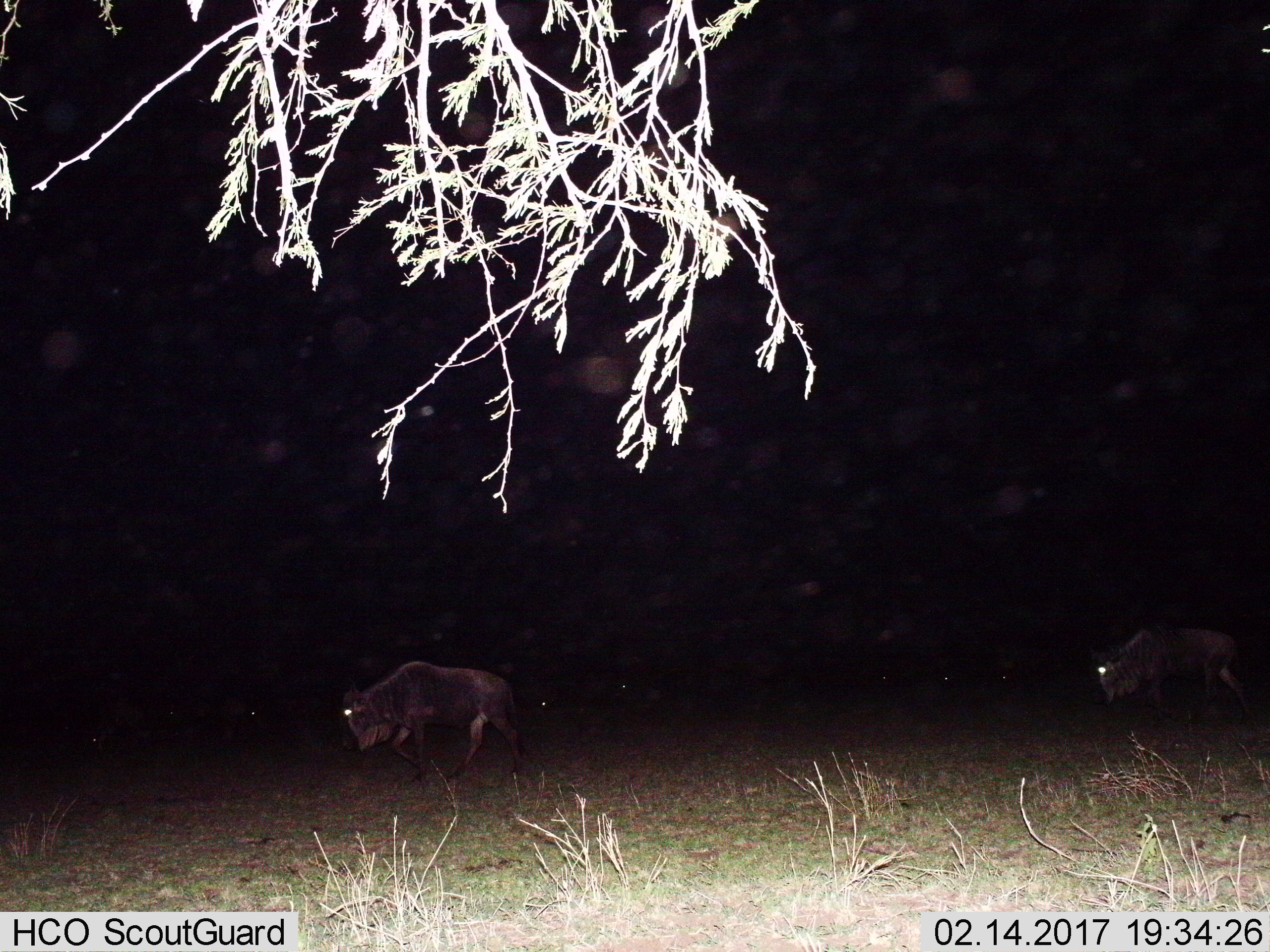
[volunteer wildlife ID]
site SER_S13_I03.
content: unidentified animal